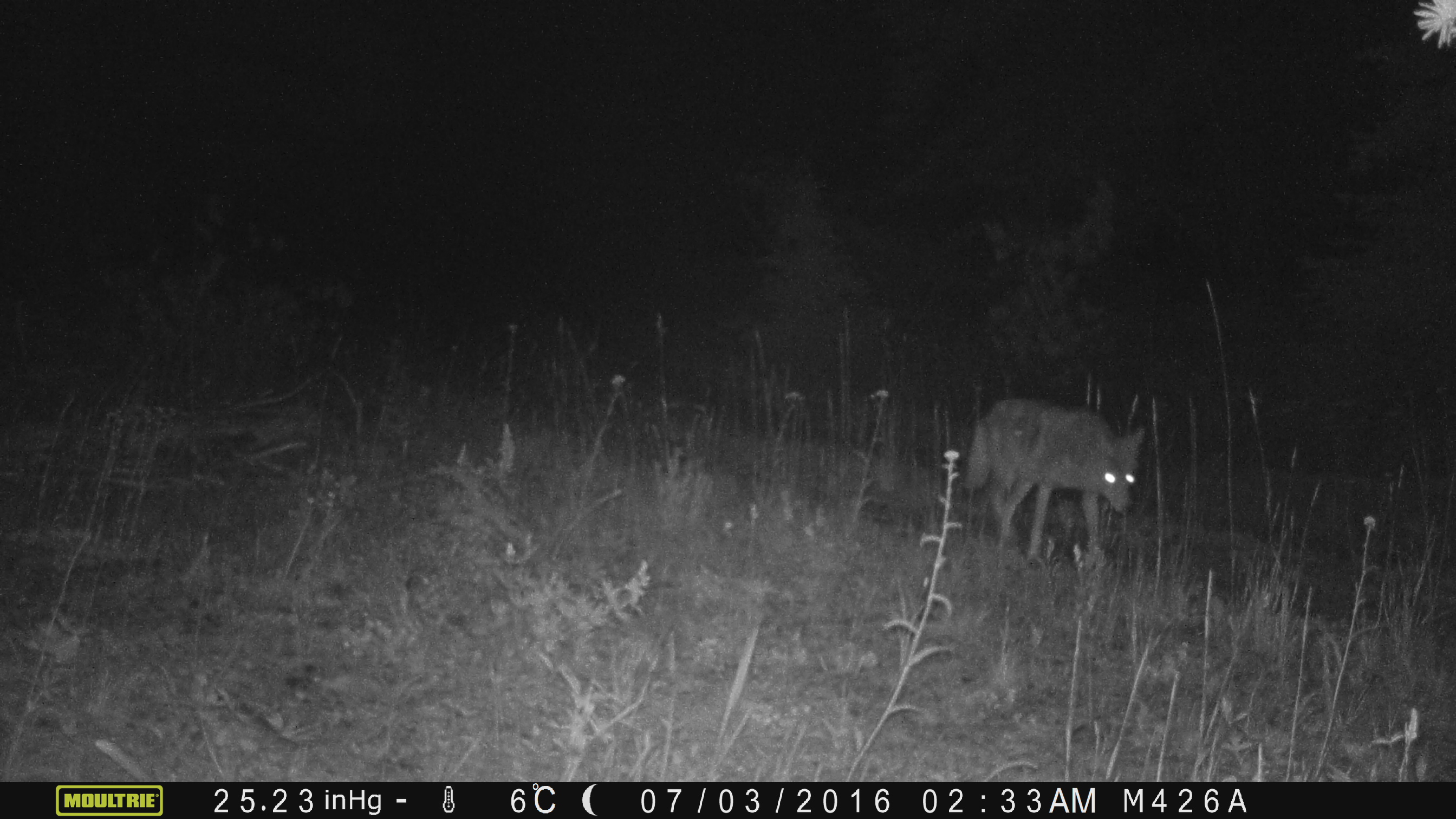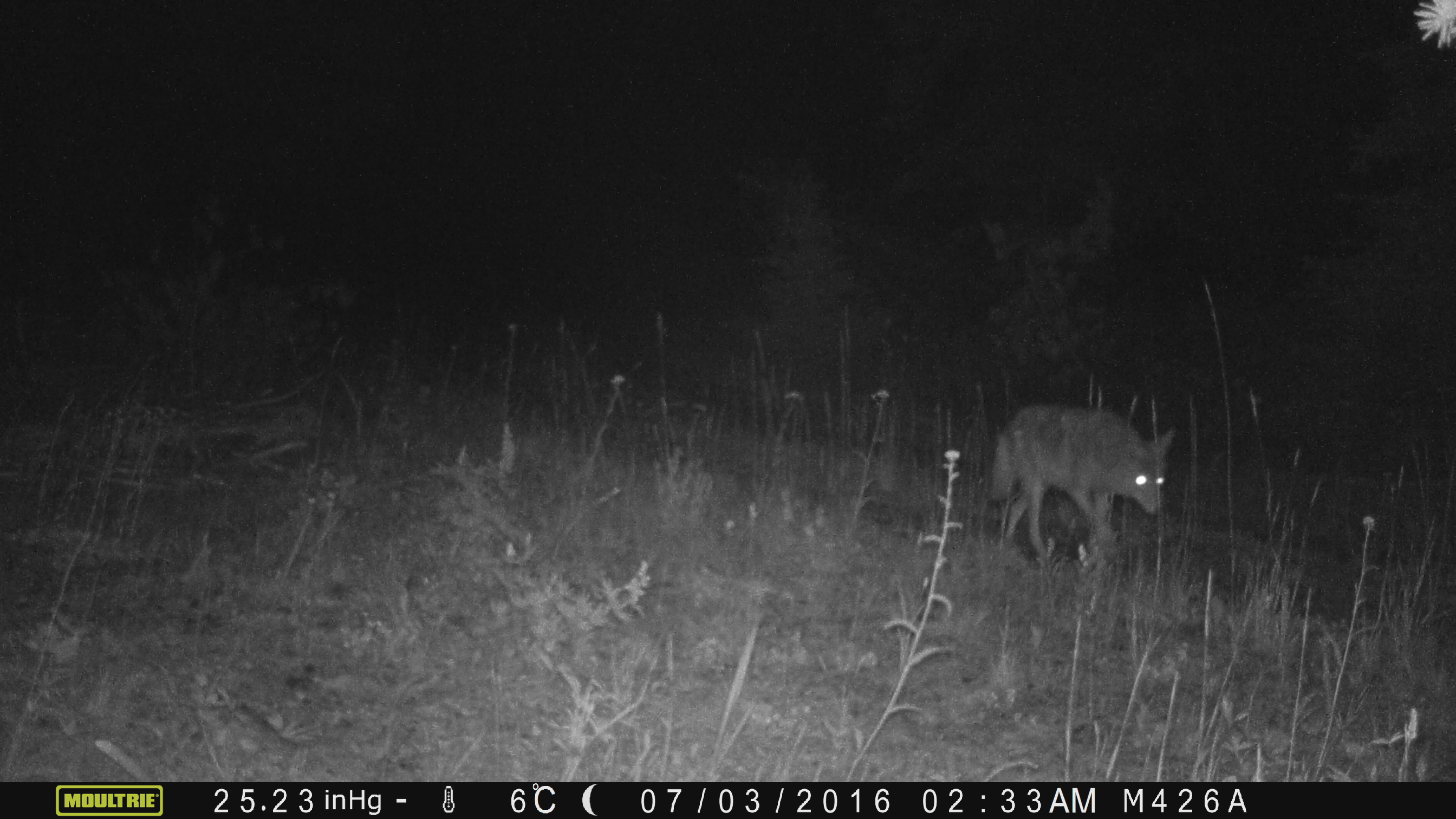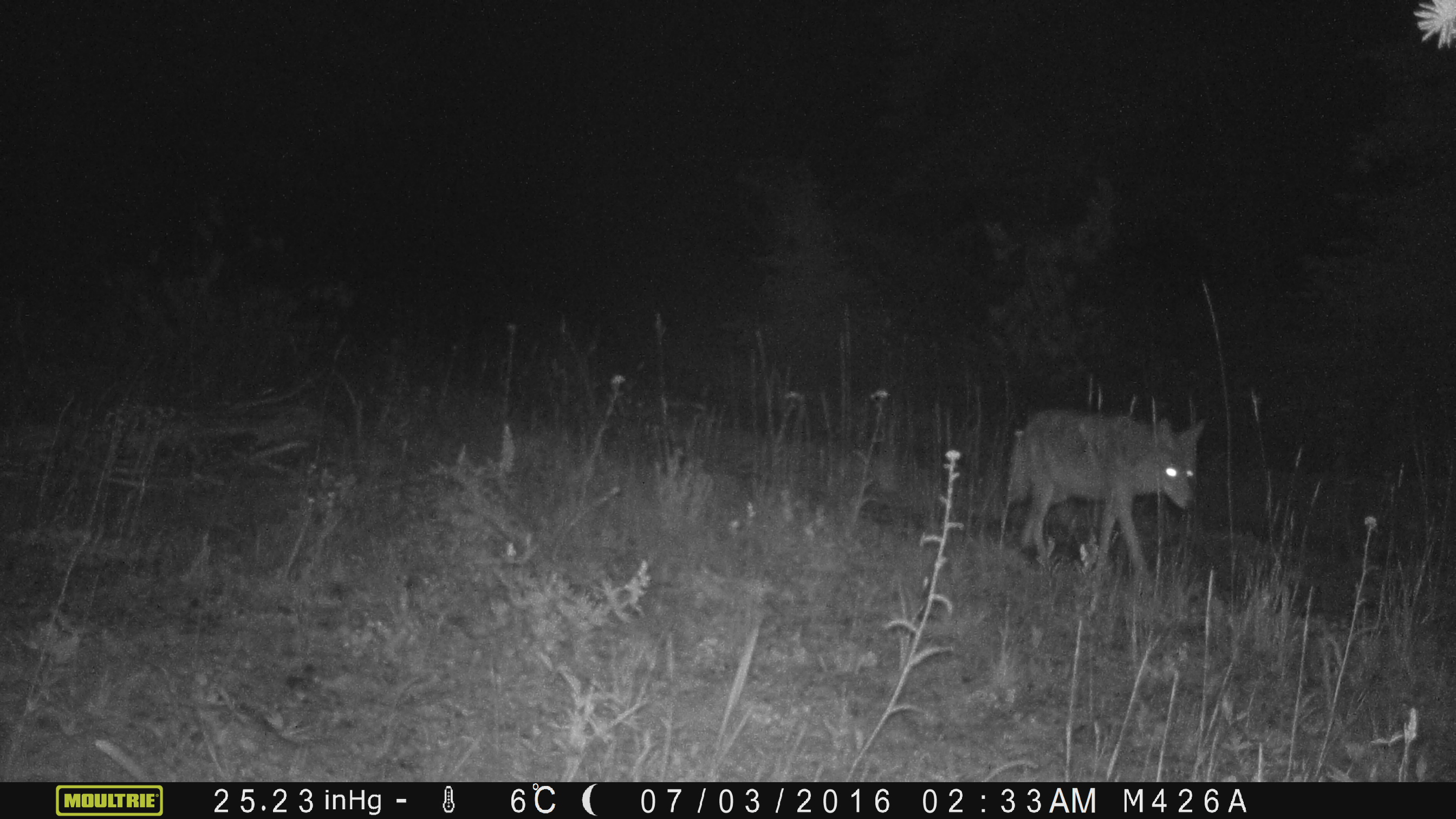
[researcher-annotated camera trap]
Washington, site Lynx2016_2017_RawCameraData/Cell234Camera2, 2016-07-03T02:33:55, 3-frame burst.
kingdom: Animalia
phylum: Chordata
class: Mammalia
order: Carnivora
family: Canidae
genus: Canis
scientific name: Canis latrans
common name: coyote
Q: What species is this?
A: Canis latrans (coyote).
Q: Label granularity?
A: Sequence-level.